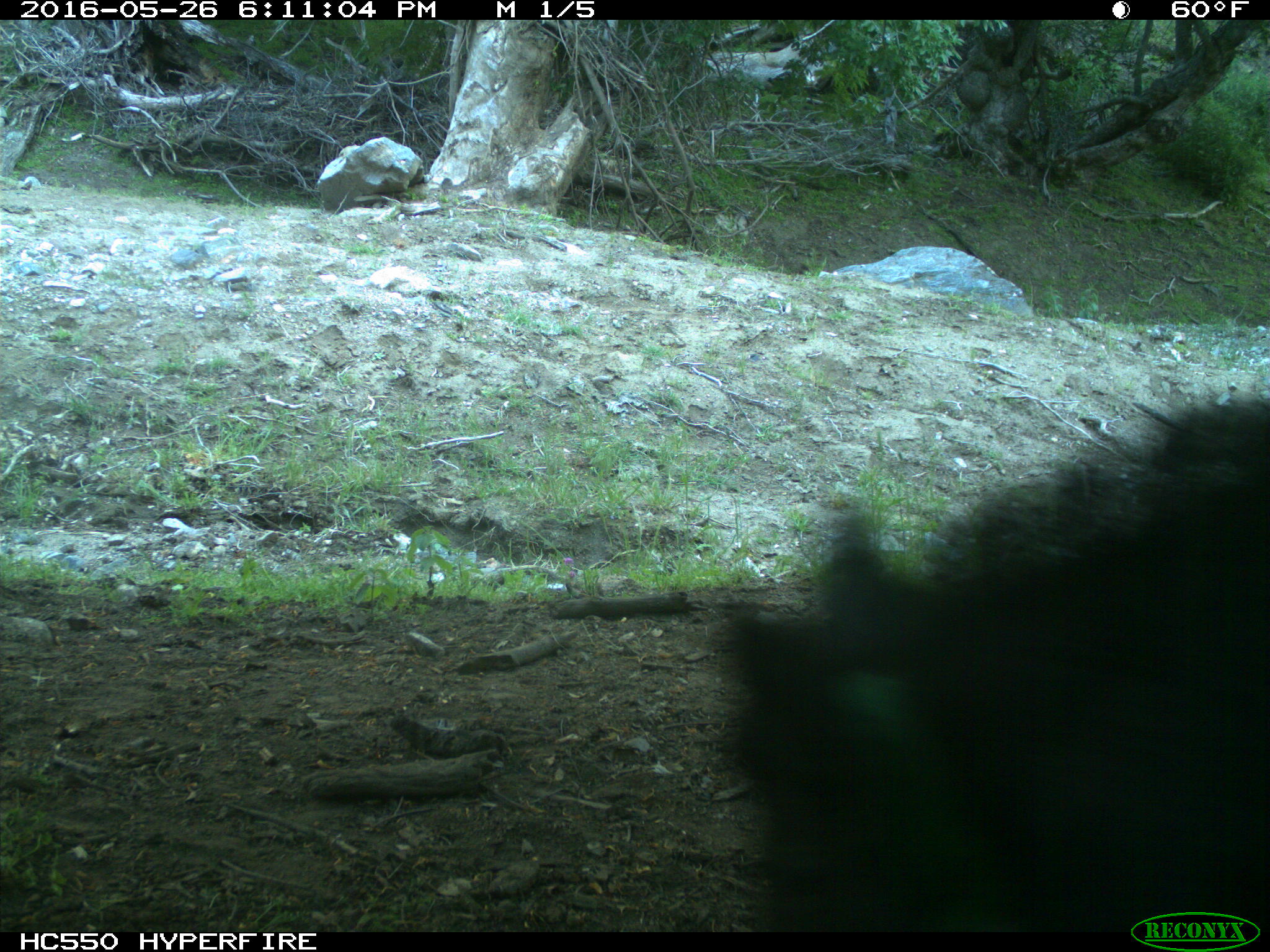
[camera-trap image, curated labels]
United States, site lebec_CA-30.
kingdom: Animalia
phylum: Chordata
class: Mammalia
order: Artiodactyla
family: Suidae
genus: Sus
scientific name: Sus scrofa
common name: wild boar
Sus scrofa (wild boar).